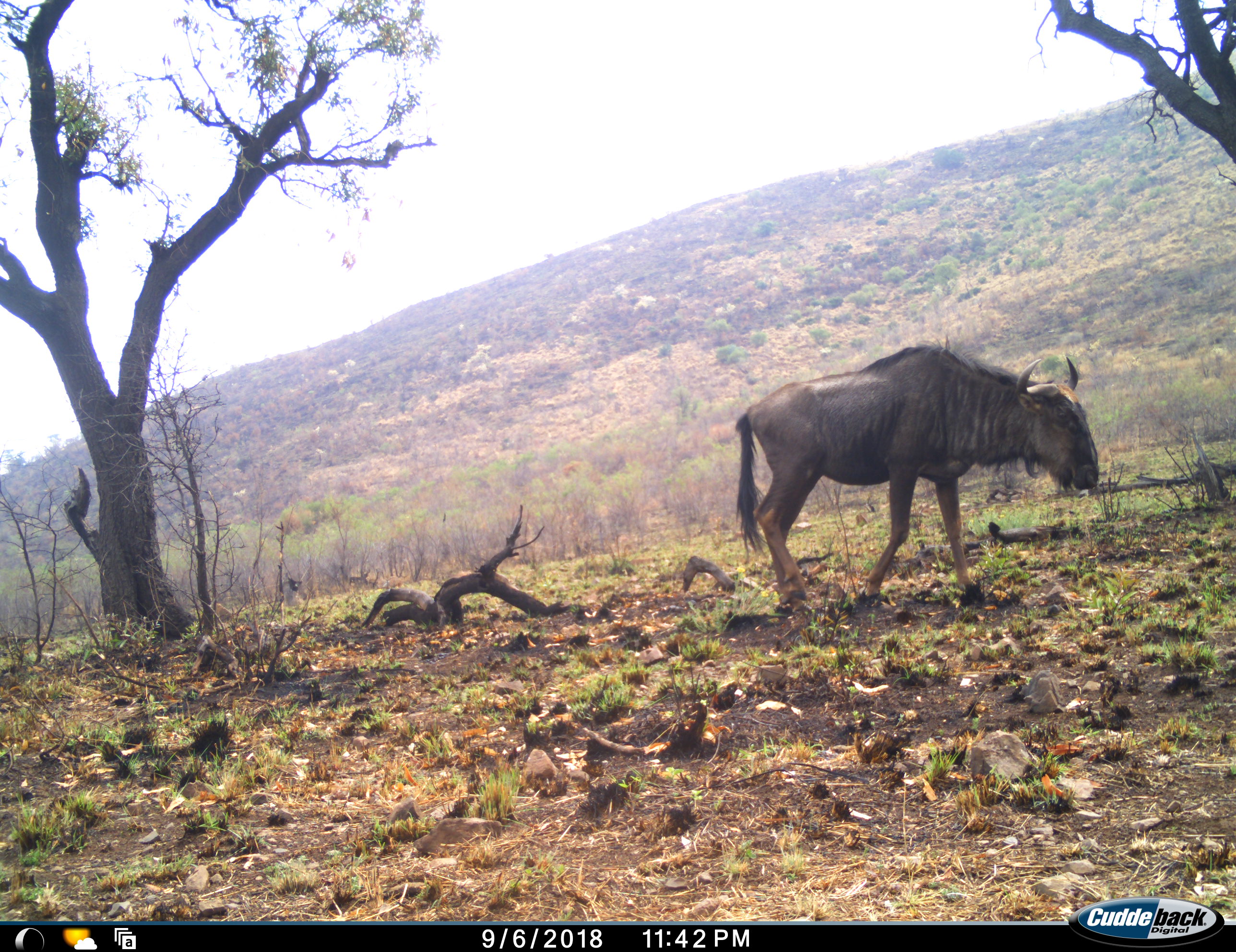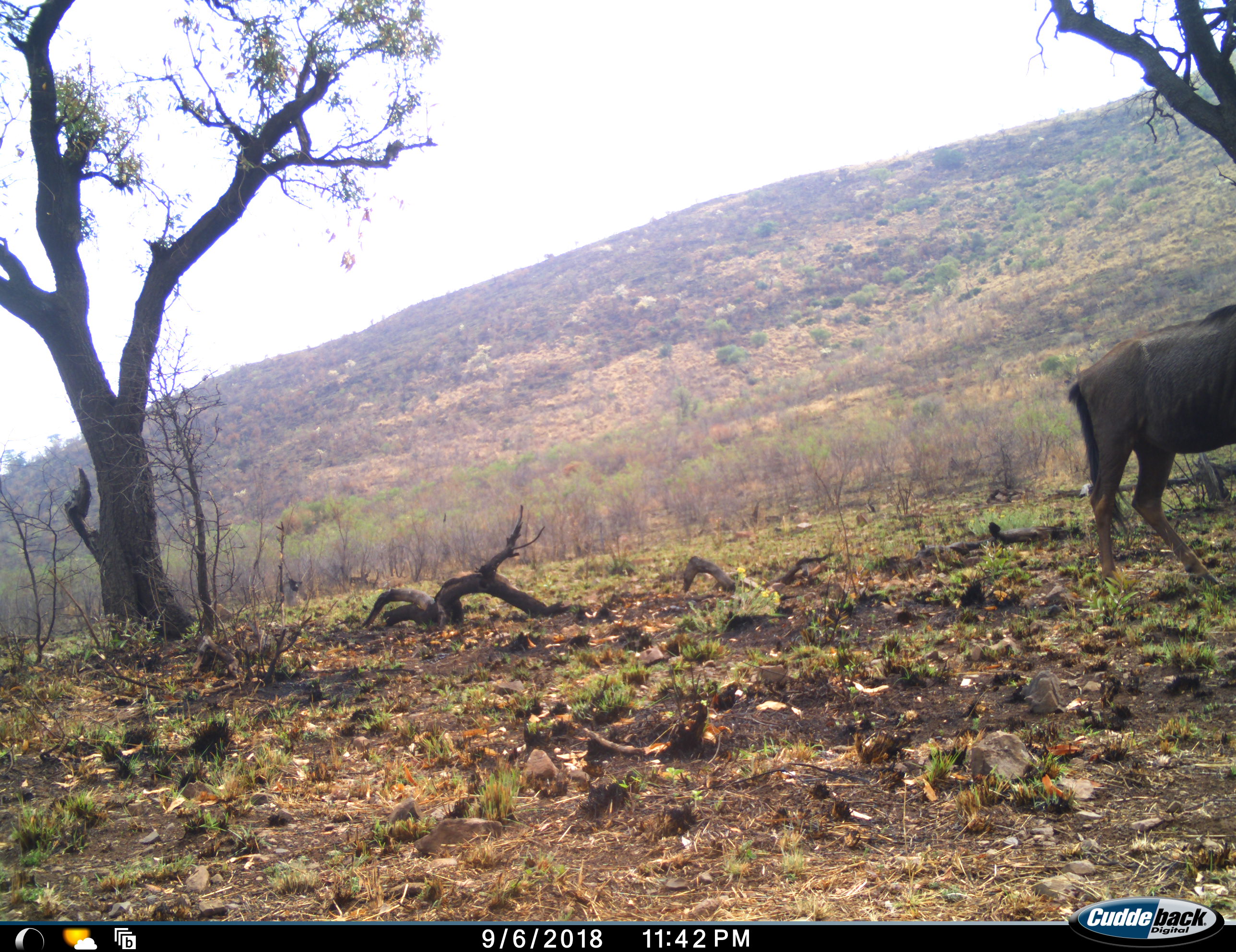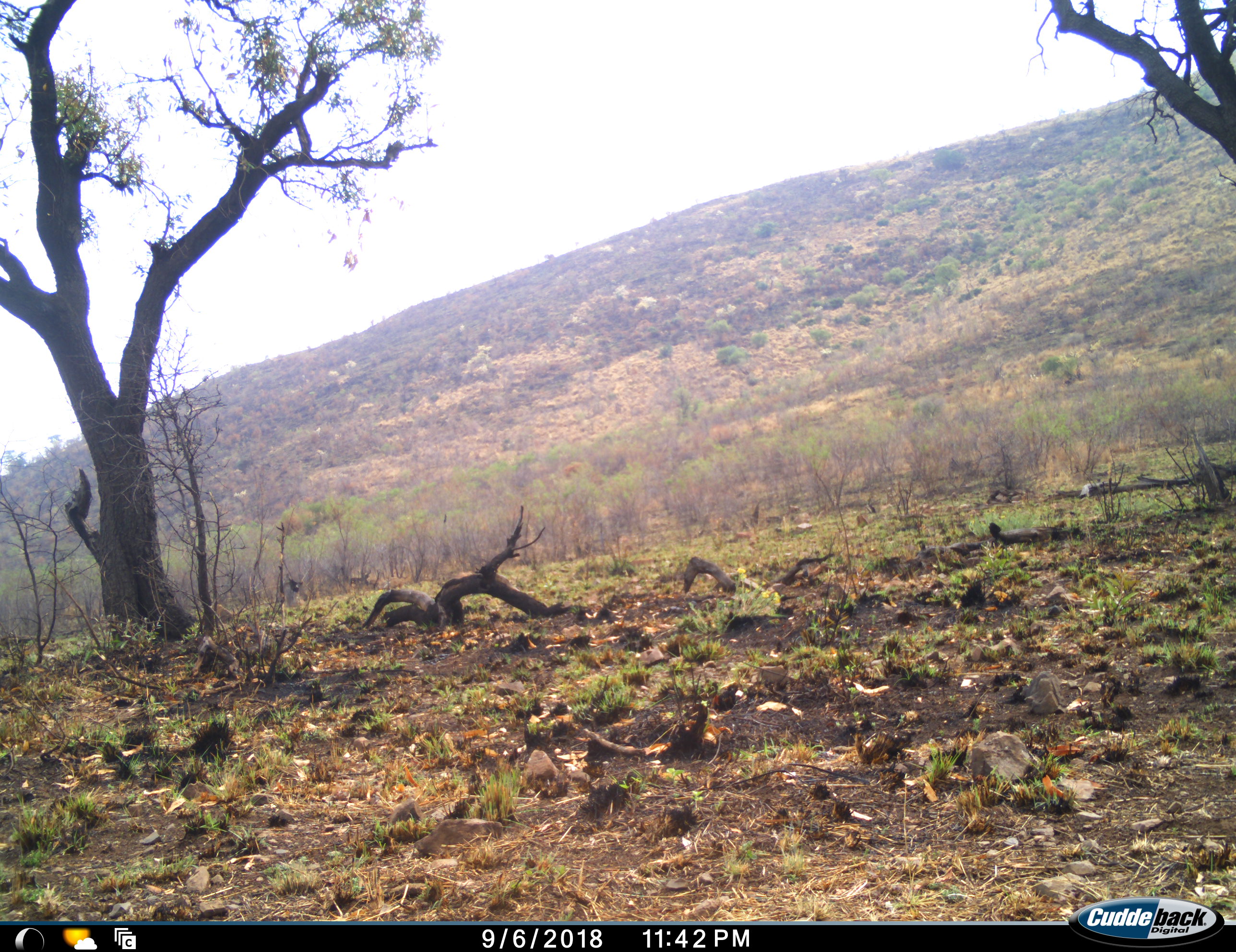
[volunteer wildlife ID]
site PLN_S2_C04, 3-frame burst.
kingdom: Animalia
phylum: Chordata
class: Mammalia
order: Artiodactyla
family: Bovidae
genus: Connochaetes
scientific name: Connochaetes taurinus taurinus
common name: blue wildebeest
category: wildebeestblue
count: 1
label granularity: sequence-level